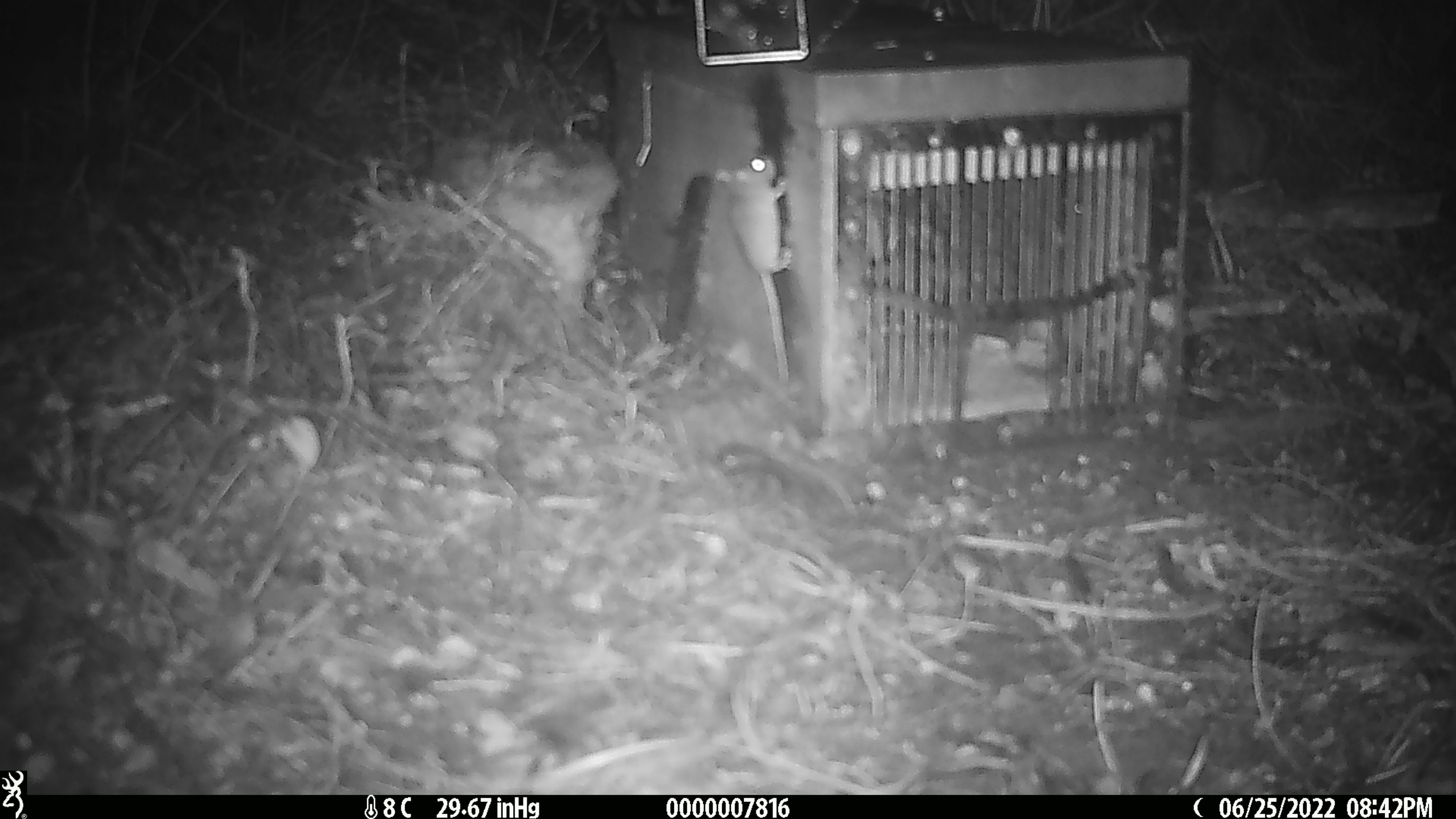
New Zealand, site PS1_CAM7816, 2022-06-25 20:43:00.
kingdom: Animalia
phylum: Chordata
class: Mammalia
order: Rodentia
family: Muridae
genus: Mus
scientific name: Mus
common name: mouse